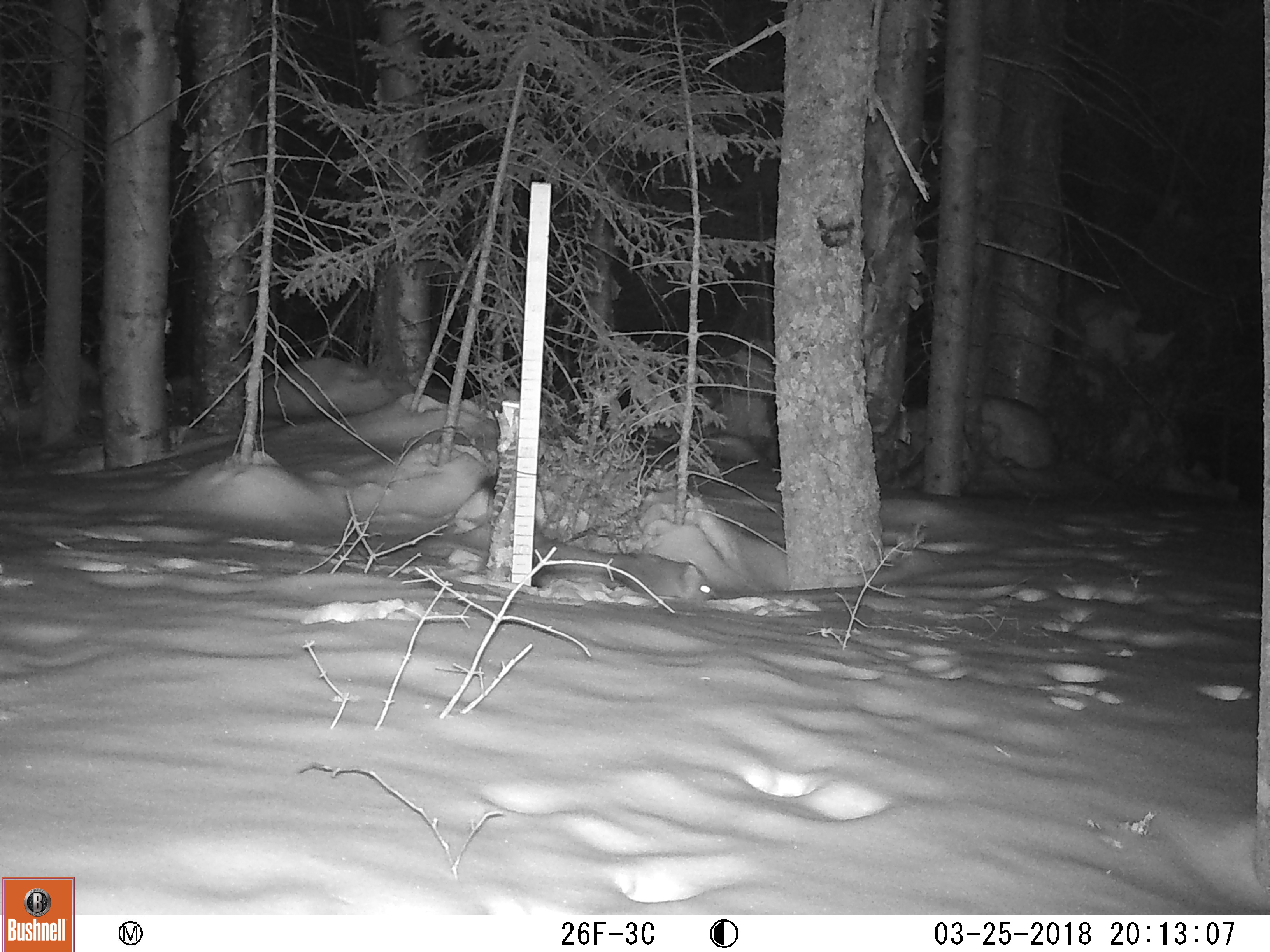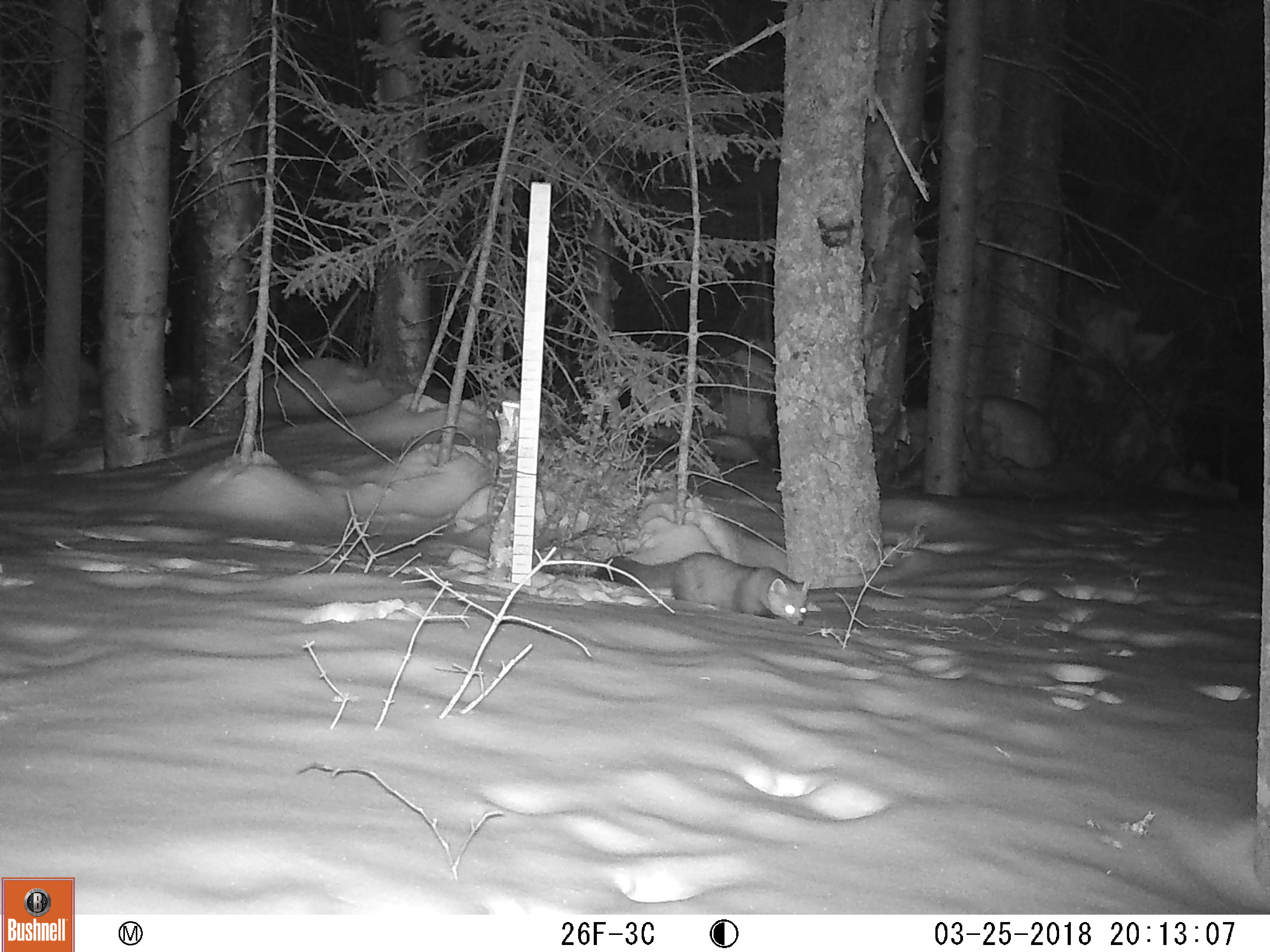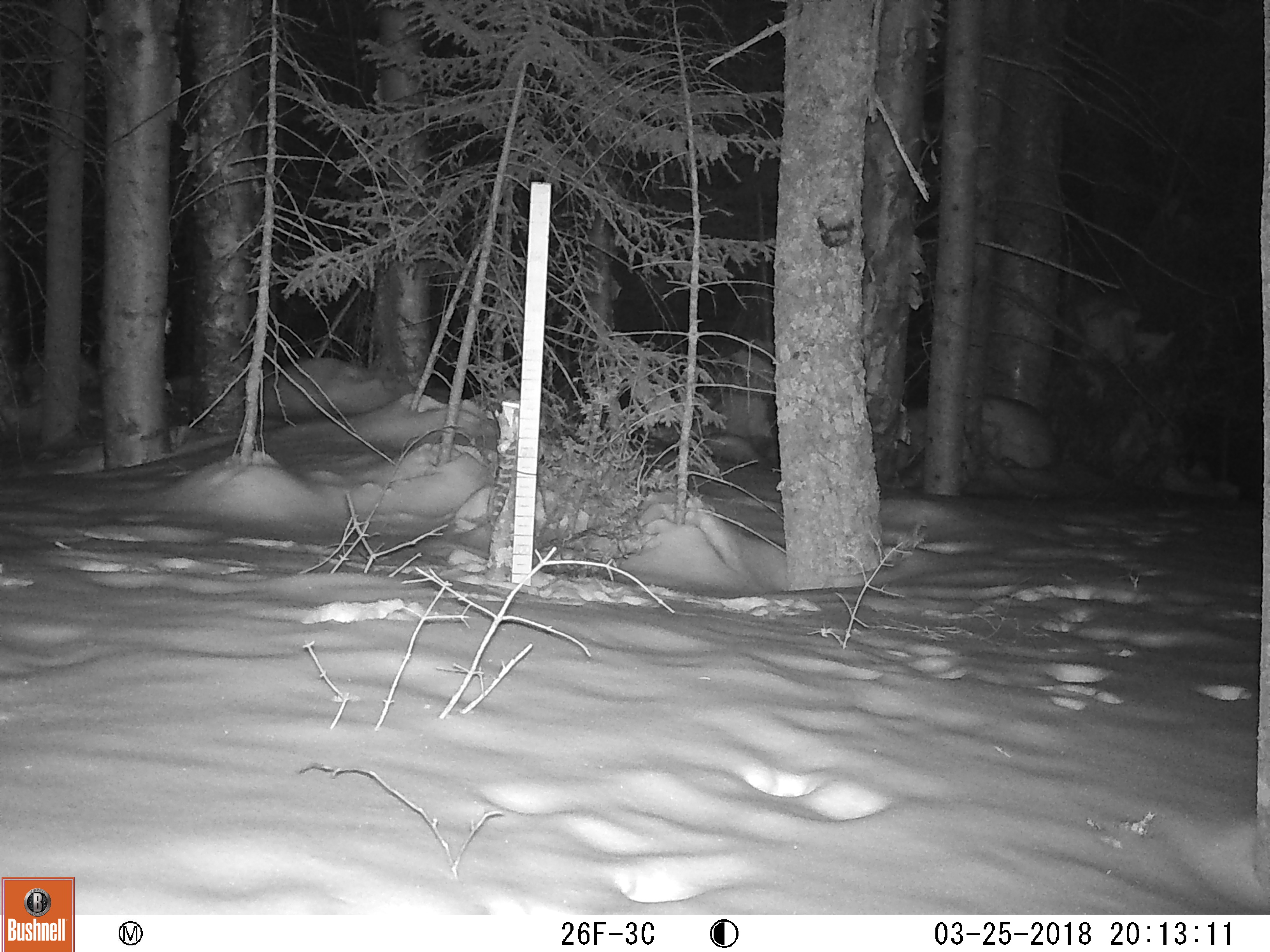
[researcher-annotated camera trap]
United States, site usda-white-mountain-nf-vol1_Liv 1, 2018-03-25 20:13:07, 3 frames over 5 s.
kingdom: Animalia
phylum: Chordata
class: Mammalia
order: Carnivora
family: Mustelidae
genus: Martes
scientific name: Martes americana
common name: american marten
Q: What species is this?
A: American marten (Martes americana).